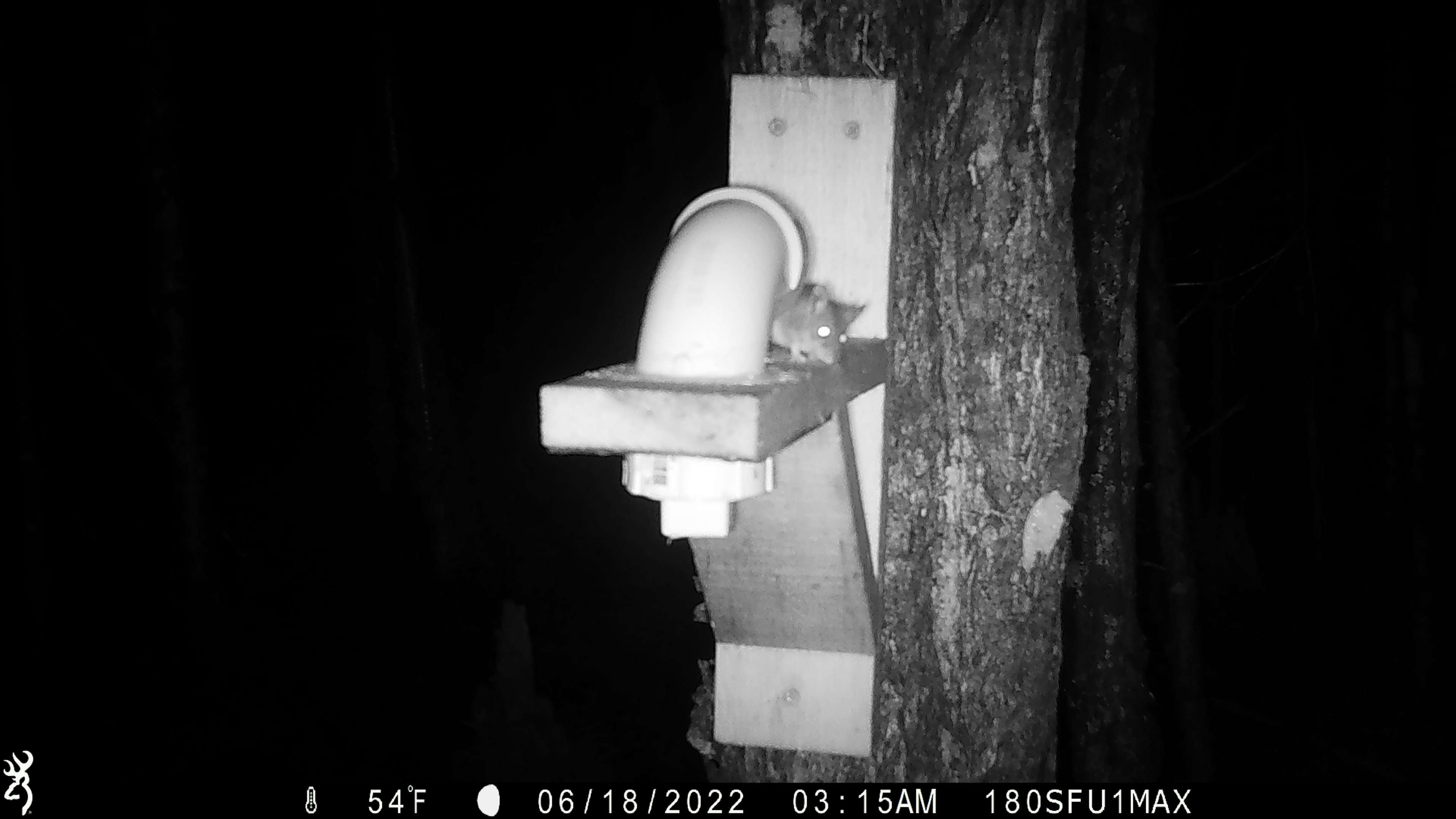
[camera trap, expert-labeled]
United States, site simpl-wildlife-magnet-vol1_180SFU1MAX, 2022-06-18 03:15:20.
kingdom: Animalia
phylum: Chordata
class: Mammalia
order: Rodentia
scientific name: Rodentia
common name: mouse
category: mouse sp.